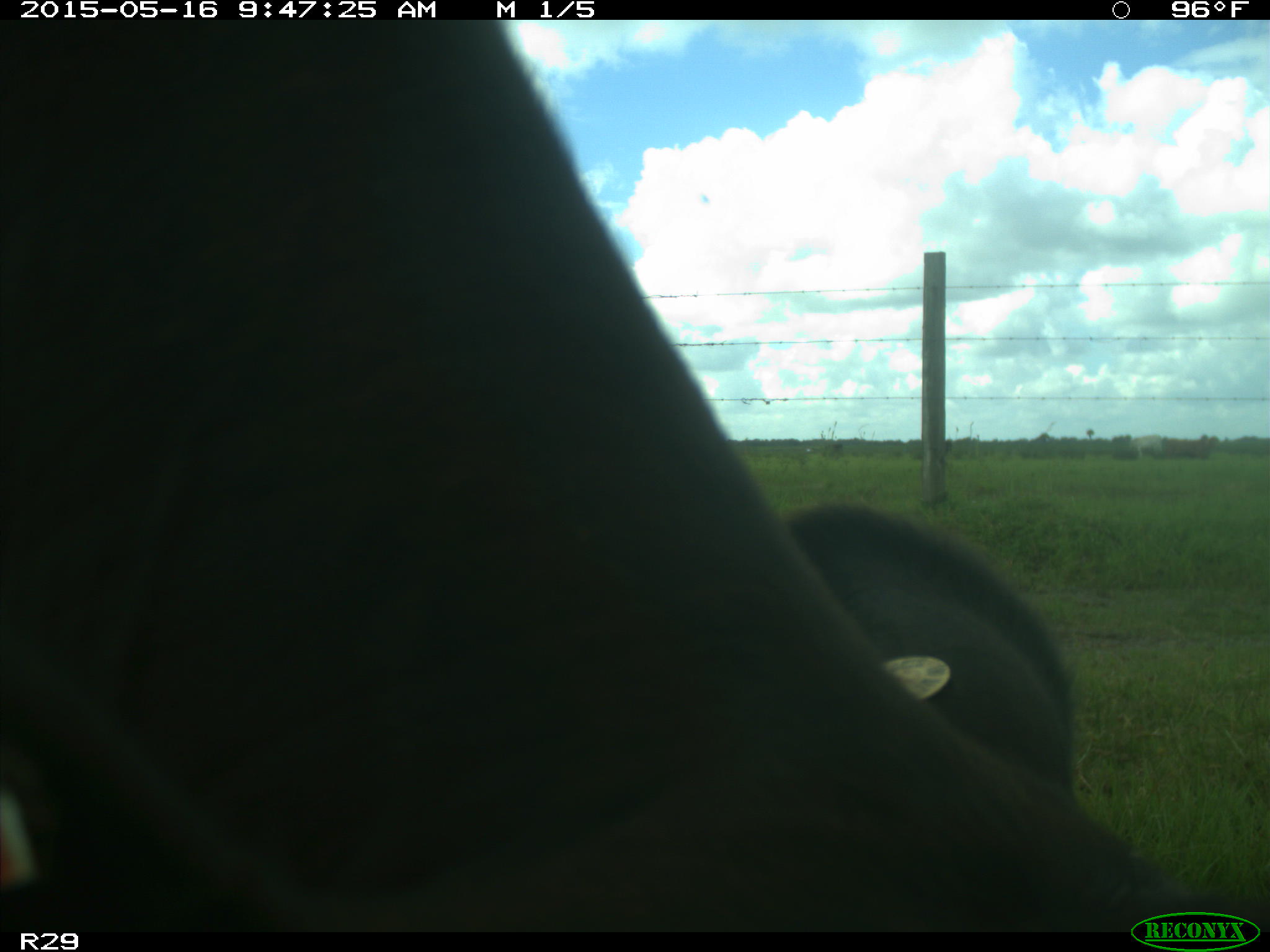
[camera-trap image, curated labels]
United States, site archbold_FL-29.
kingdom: Animalia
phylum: Chordata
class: Mammalia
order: Artiodactyla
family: Bovidae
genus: Bos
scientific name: Bos taurus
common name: domestic cow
Bos taurus (domestic cow).